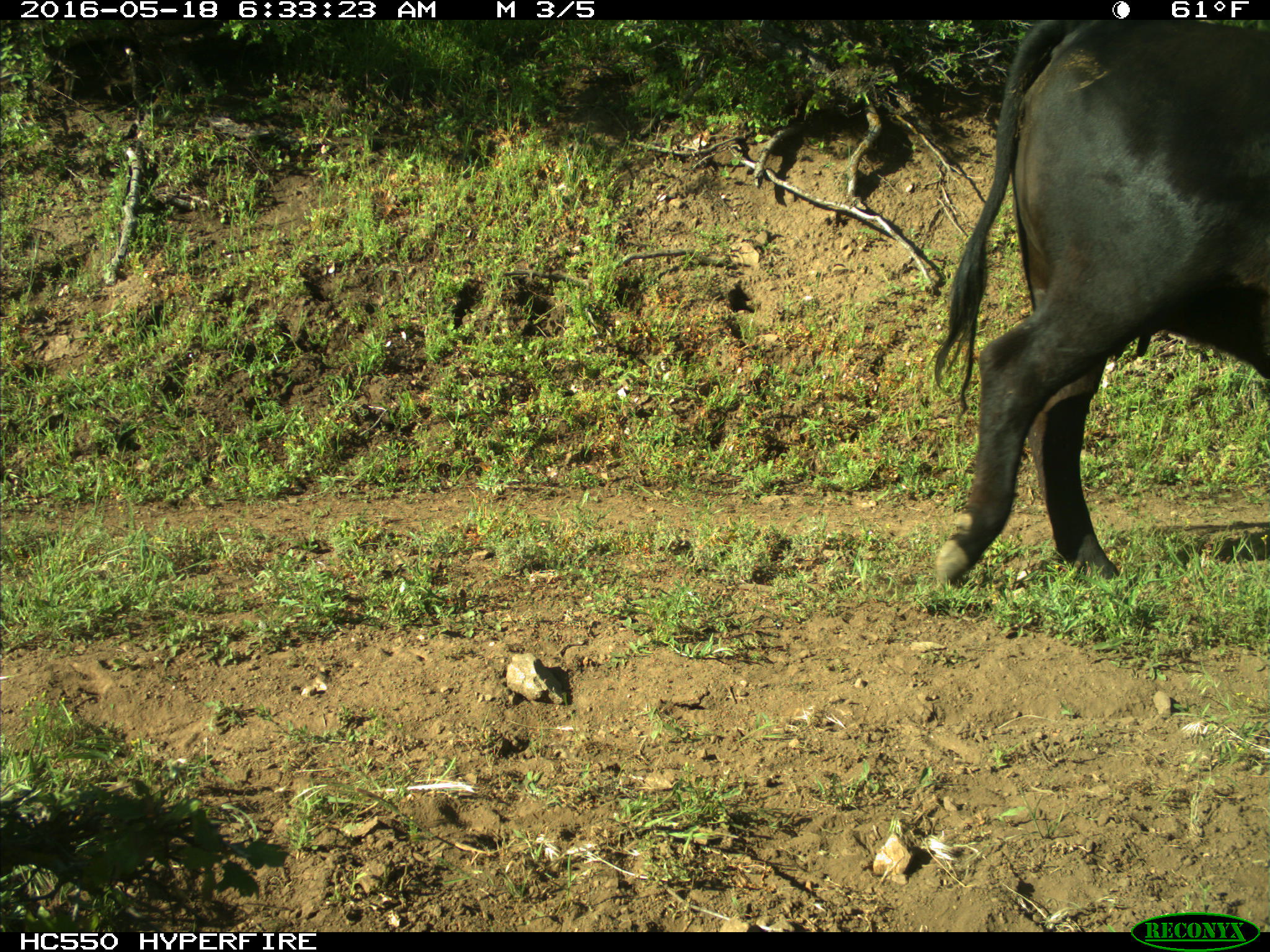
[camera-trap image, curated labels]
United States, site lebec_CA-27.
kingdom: Animalia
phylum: Chordata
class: Mammalia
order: Artiodactyla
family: Bovidae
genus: Bos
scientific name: Bos taurus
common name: domestic cow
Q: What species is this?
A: Bos taurus (domestic cow).